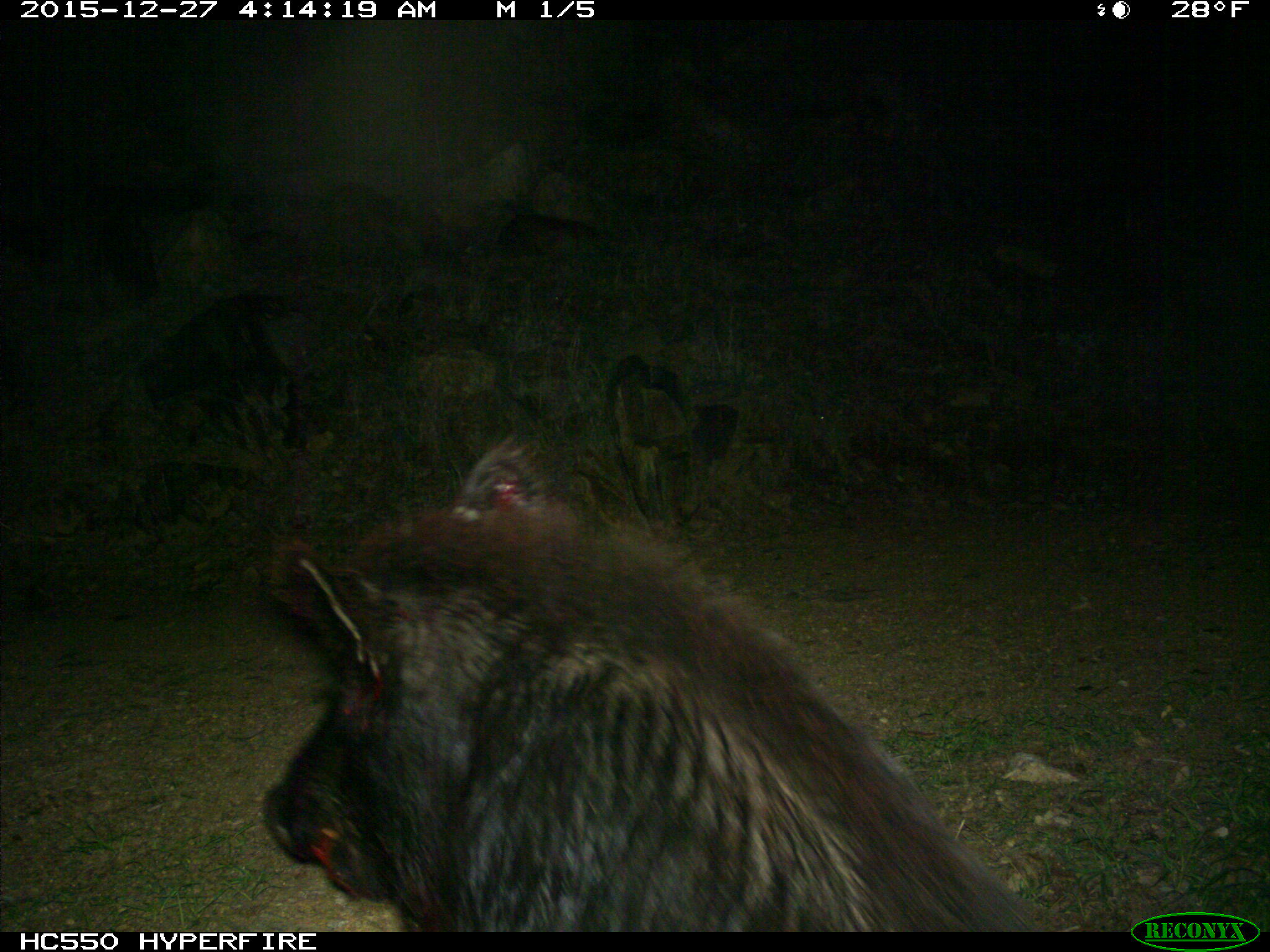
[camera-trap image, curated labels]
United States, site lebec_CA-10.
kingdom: Animalia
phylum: Chordata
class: Mammalia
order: Artiodactyla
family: Suidae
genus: Sus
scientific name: Sus scrofa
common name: wild boar